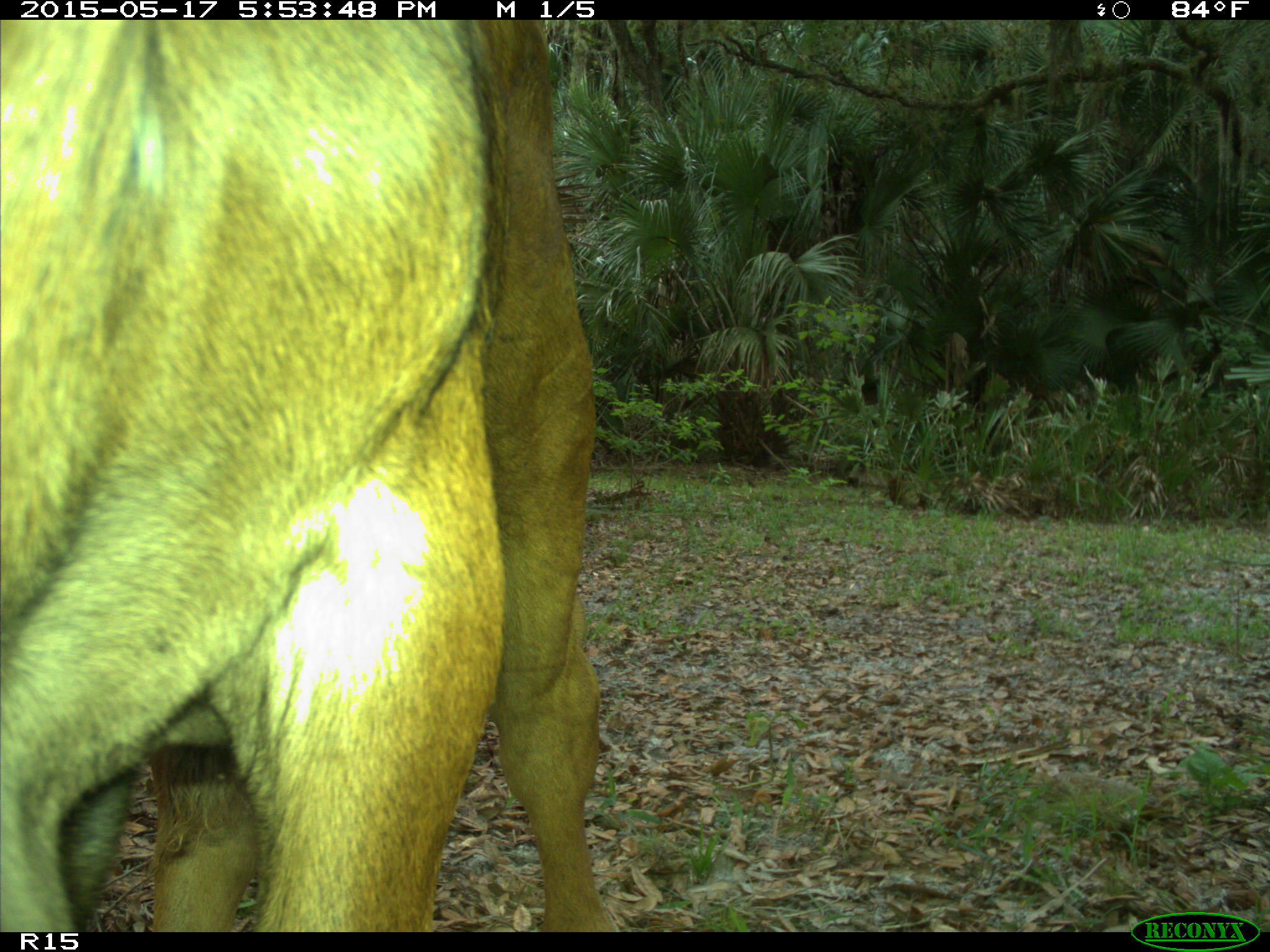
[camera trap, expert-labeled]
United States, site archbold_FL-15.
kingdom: Animalia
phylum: Chordata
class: Mammalia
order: Artiodactyla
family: Bovidae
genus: Bos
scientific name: Bos taurus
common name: domestic cow